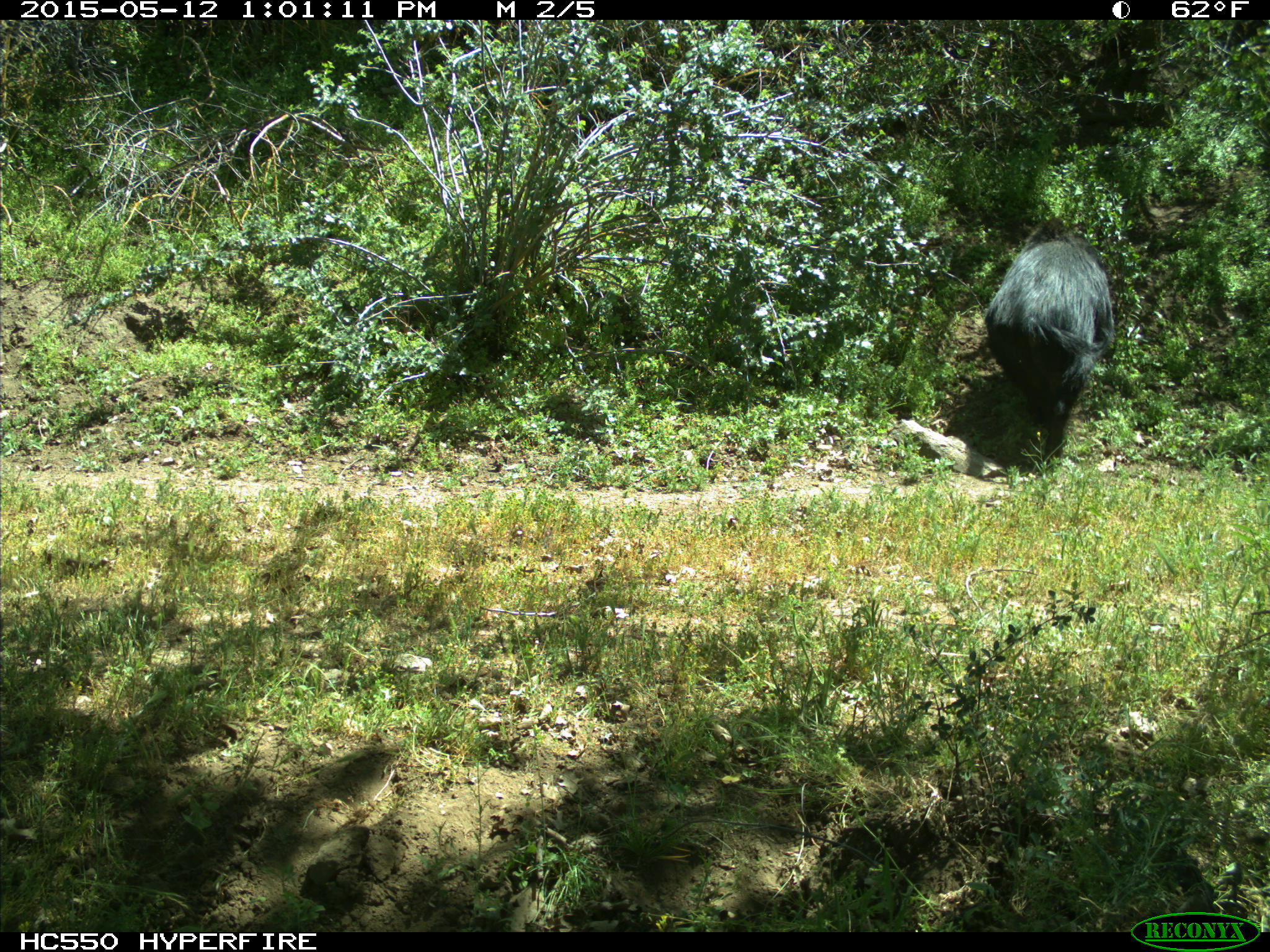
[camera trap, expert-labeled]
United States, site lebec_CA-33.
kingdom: Animalia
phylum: Chordata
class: Mammalia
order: Artiodactyla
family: Suidae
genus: Sus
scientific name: Sus scrofa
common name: wild boar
Sus scrofa (wild boar).